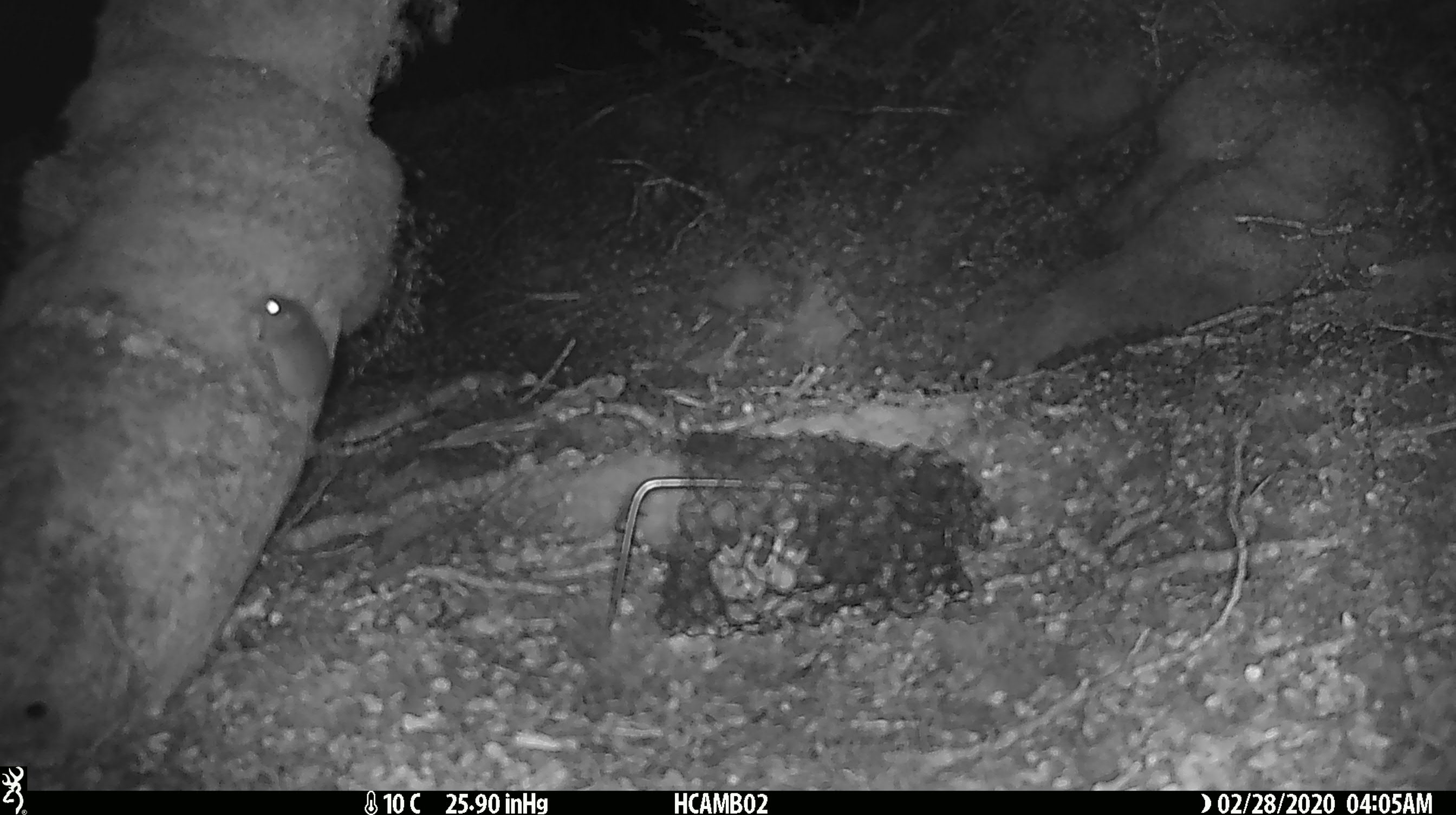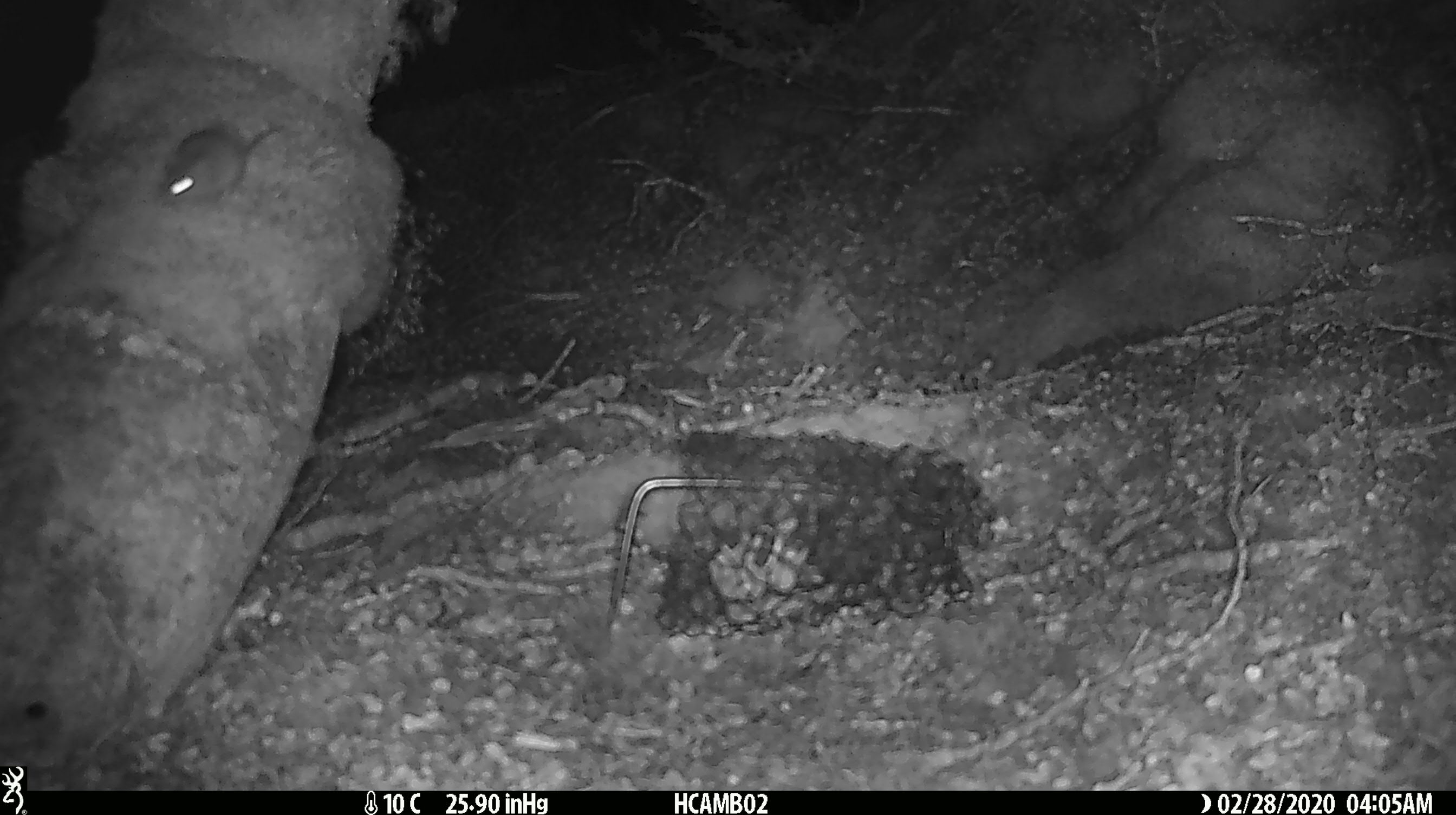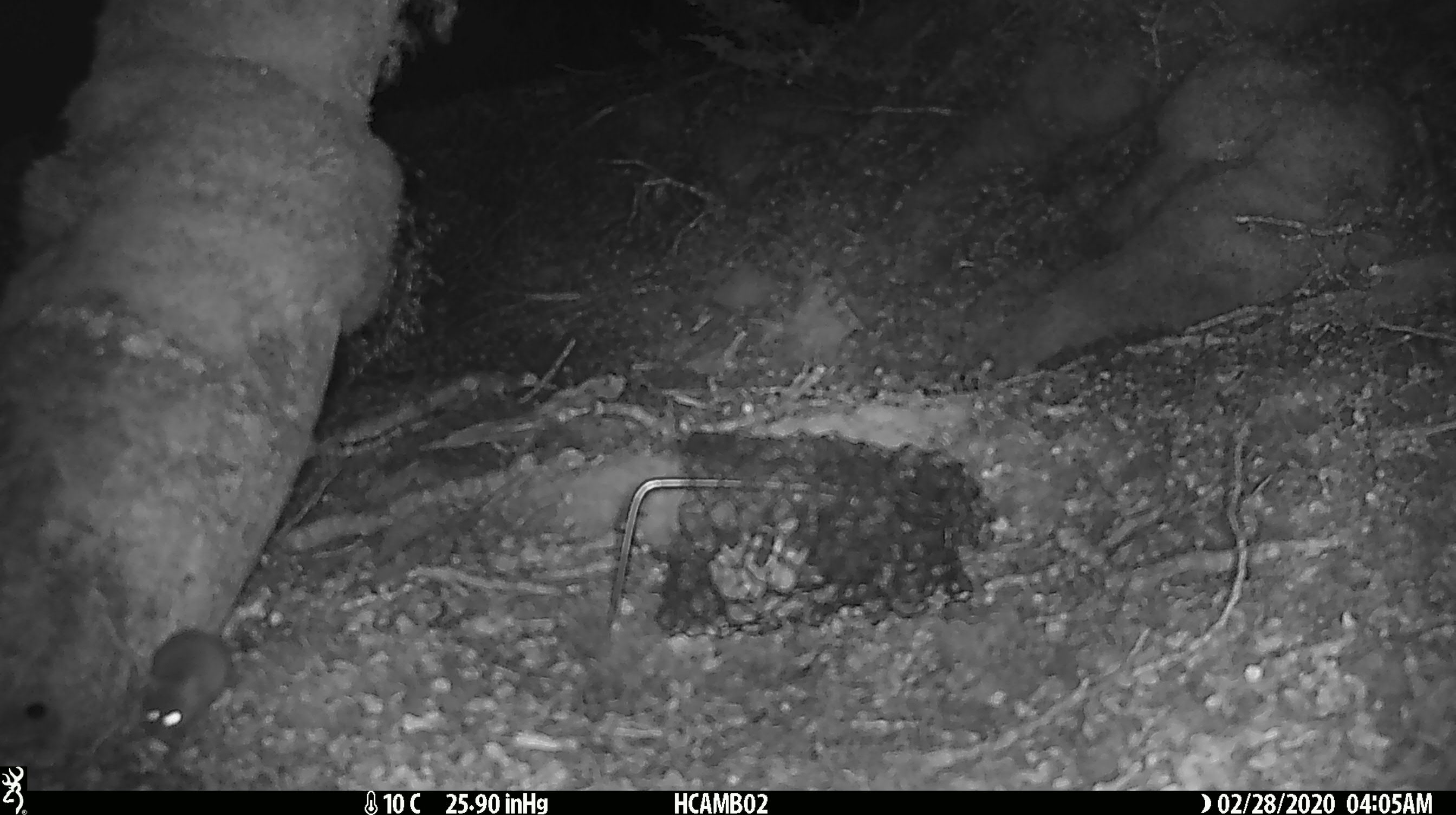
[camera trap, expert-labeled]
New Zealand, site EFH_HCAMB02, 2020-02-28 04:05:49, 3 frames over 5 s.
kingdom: Animalia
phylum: Chordata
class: Mammalia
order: Rodentia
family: Muridae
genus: Mus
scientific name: Mus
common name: mouse